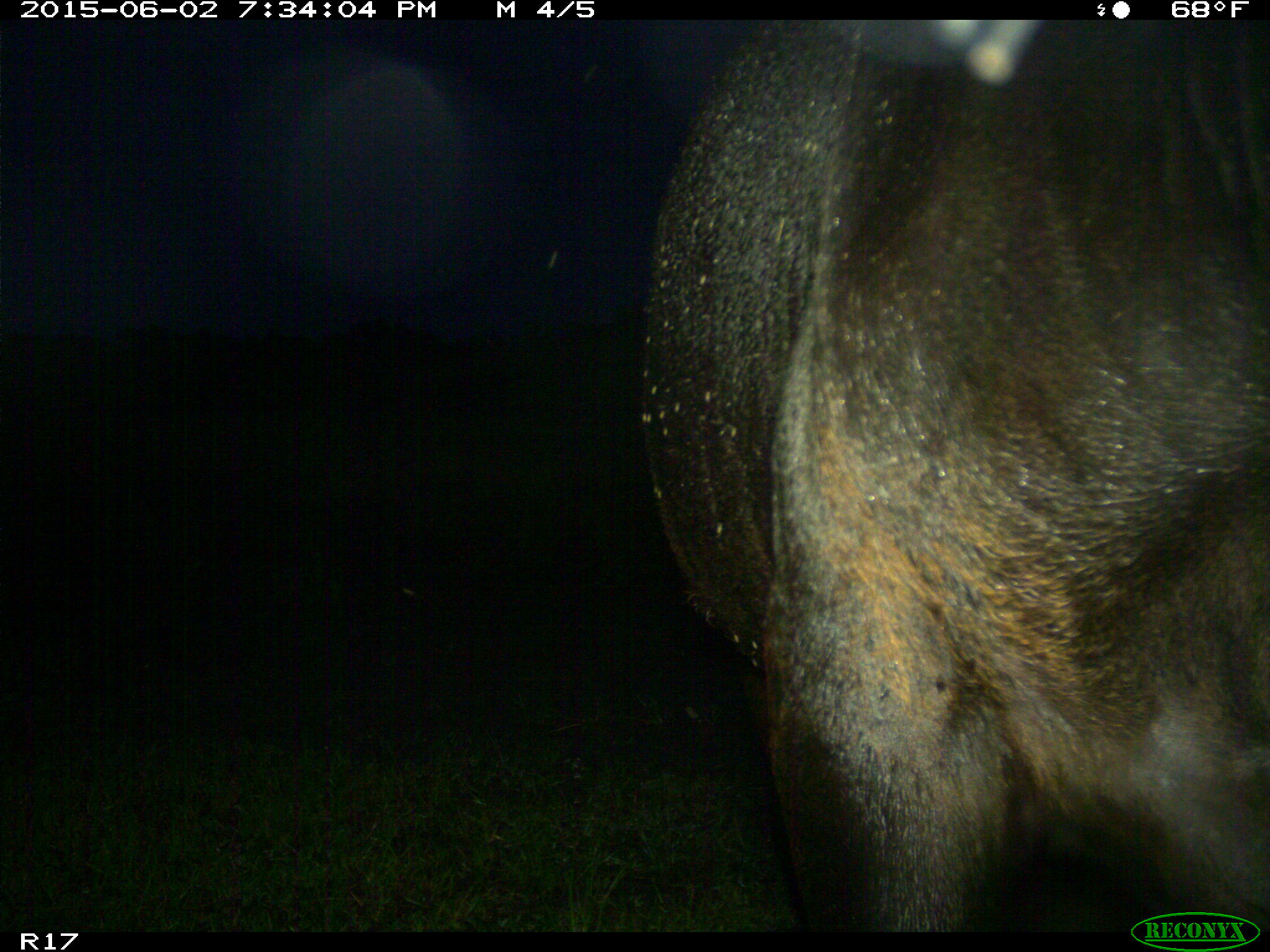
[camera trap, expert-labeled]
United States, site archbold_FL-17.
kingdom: Animalia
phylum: Chordata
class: Mammalia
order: Artiodactyla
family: Bovidae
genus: Bos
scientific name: Bos taurus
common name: domestic cow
Bos taurus (domestic cow).